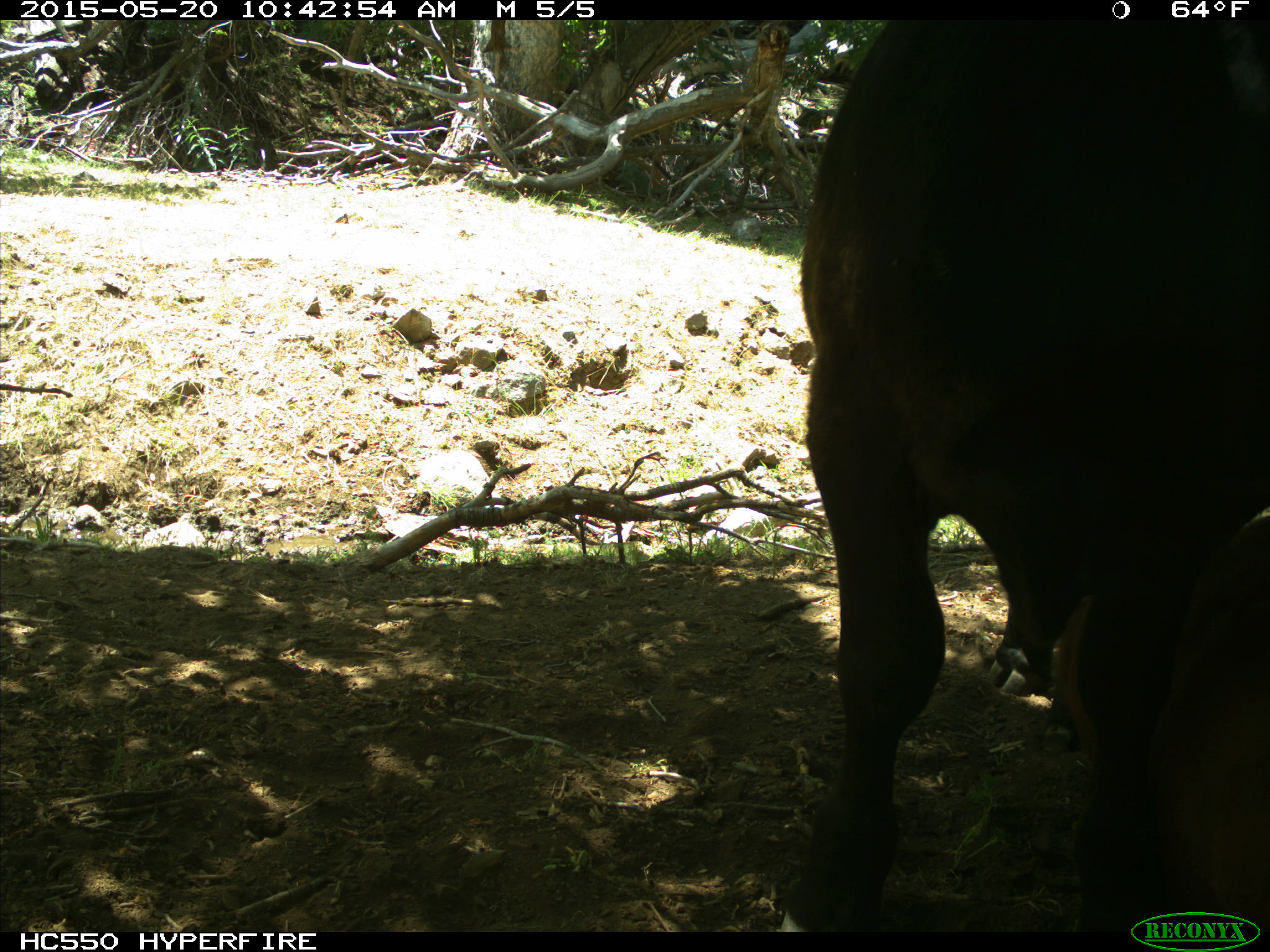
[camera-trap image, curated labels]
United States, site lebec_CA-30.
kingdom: Animalia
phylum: Chordata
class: Mammalia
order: Artiodactyla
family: Bovidae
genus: Bos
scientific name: Bos taurus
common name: domestic cow